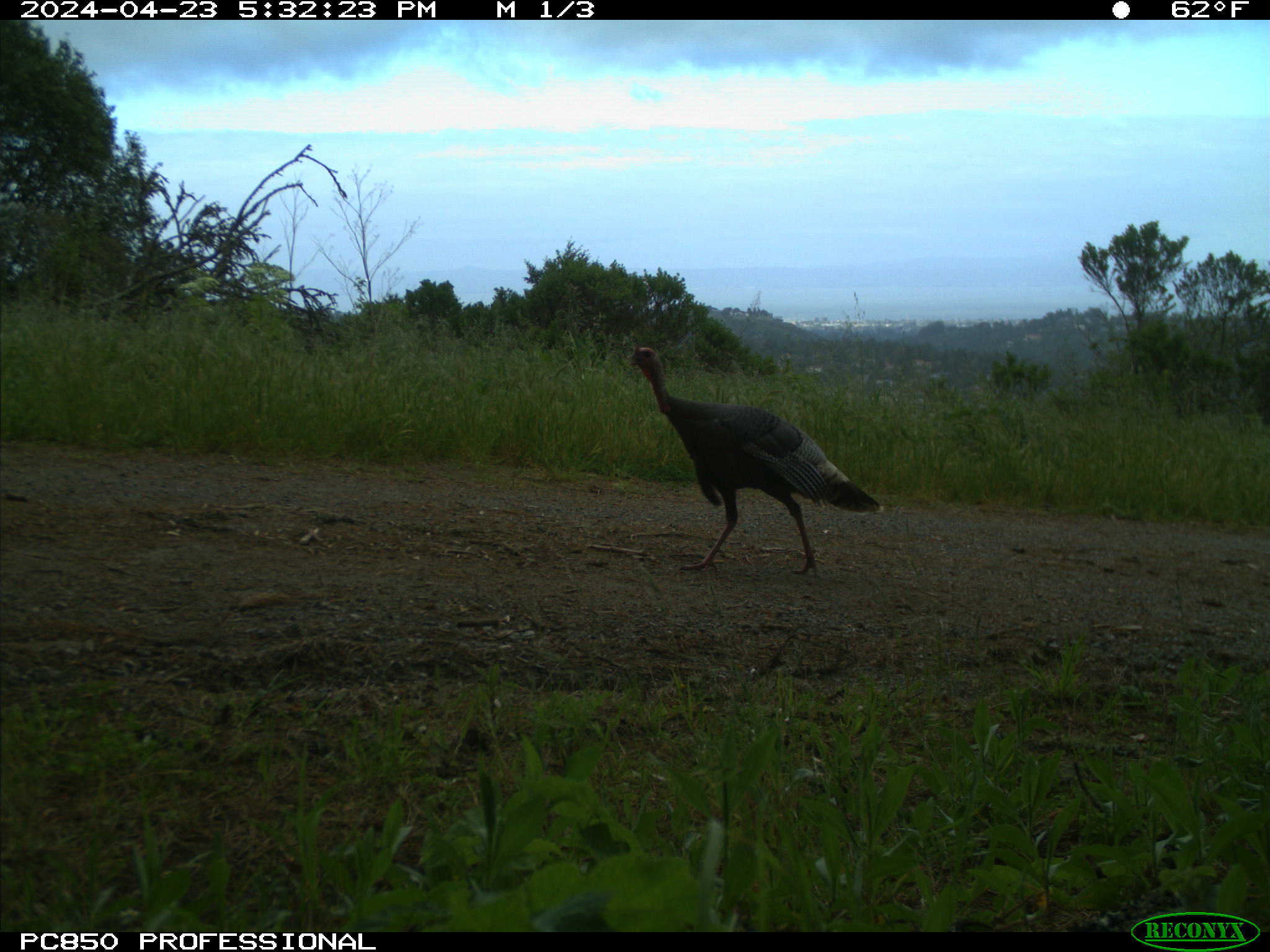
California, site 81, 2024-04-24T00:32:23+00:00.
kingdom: Animalia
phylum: Chordata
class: Aves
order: Galliformes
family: Phasianidae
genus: Meleagris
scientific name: Meleagris gallopavo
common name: turkey